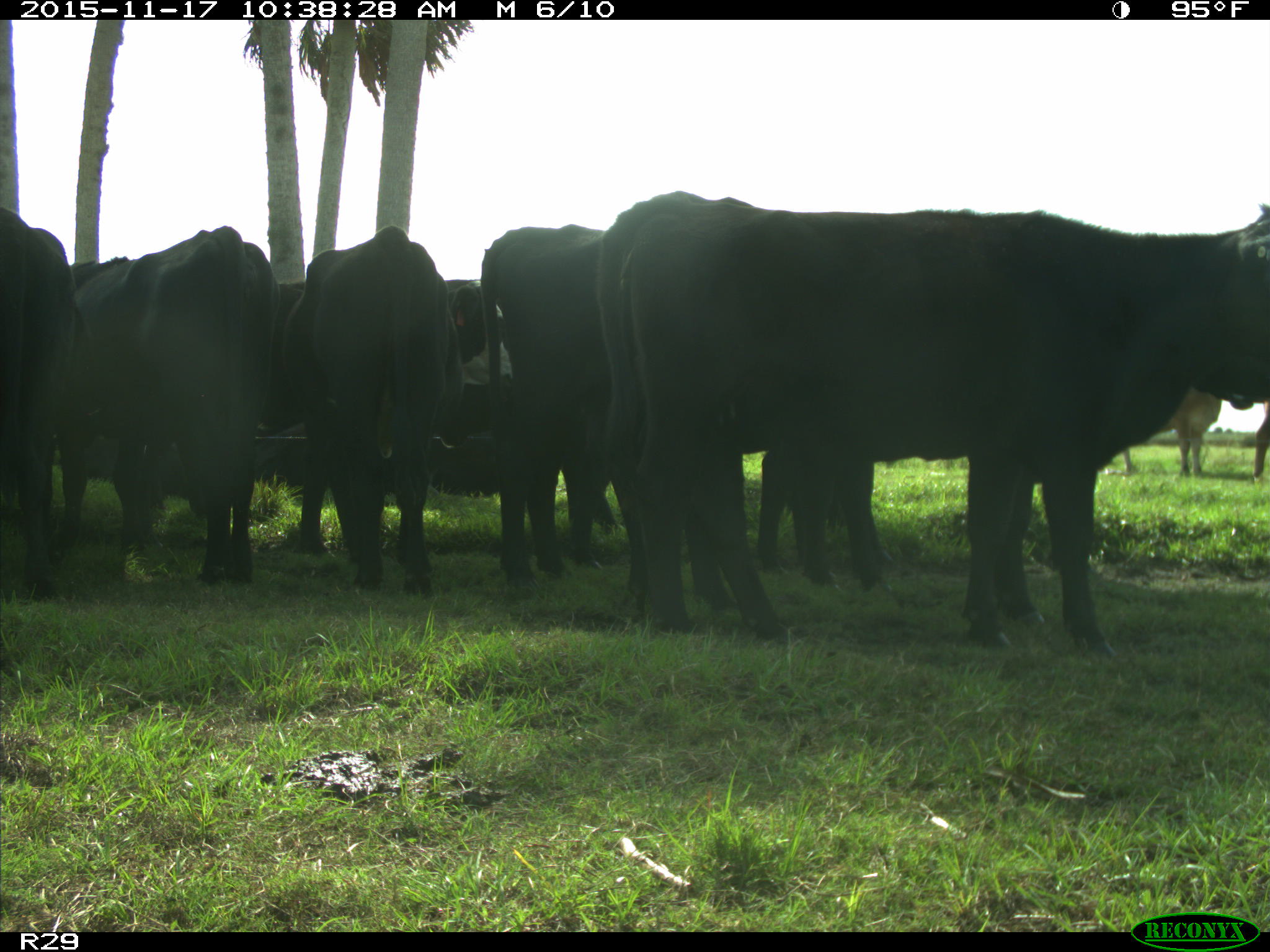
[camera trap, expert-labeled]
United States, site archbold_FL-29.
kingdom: Animalia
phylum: Chordata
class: Mammalia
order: Artiodactyla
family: Bovidae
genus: Bos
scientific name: Bos taurus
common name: domestic cow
Bos taurus (domestic cow).